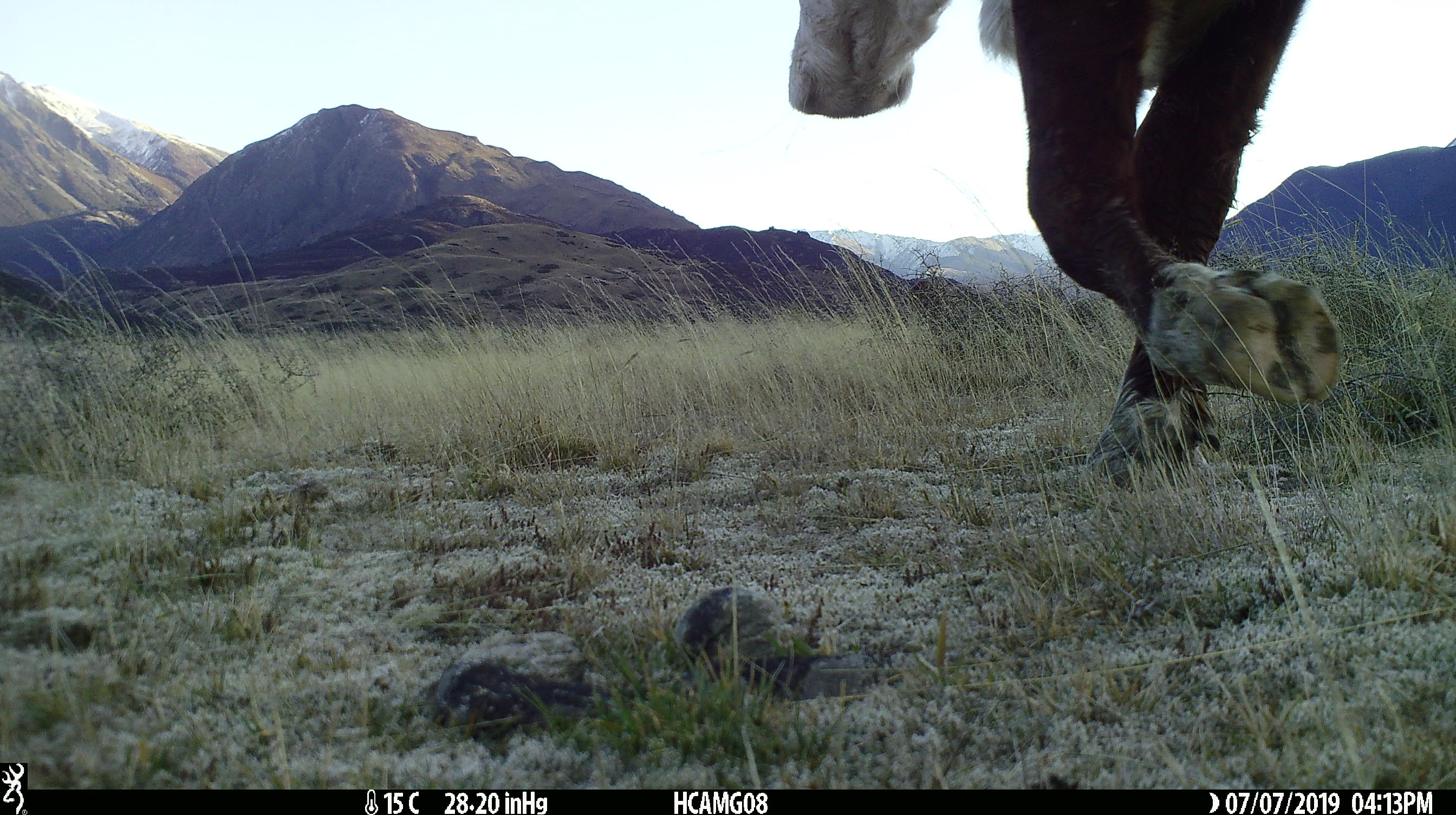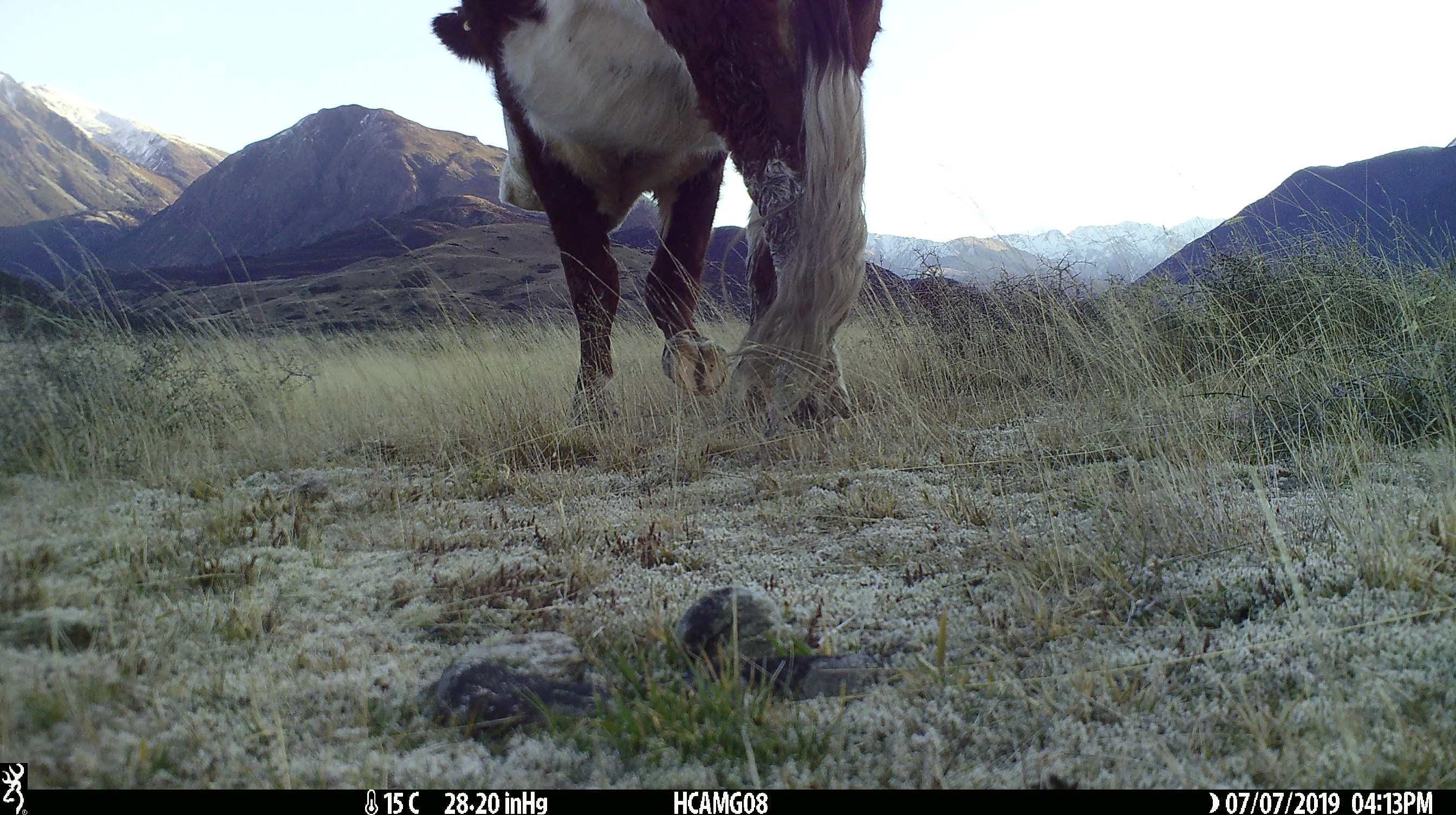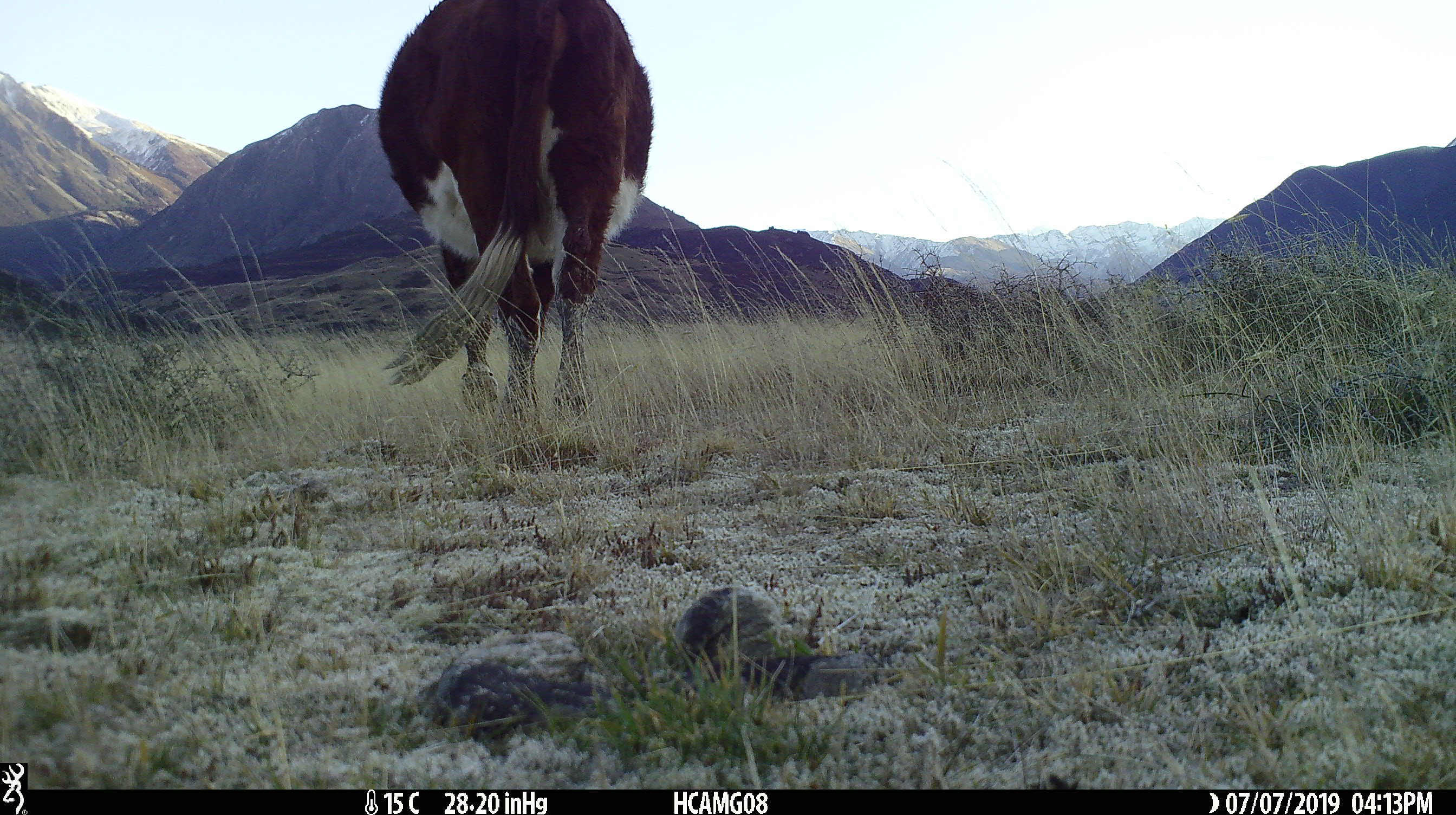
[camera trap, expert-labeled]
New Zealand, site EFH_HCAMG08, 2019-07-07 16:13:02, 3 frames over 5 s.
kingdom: Animalia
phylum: Chordata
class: Mammalia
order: Artiodactyla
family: Bovidae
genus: Bos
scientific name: Bos taurus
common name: domestic cow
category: cow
Cow (domestic cow) (Bos taurus).